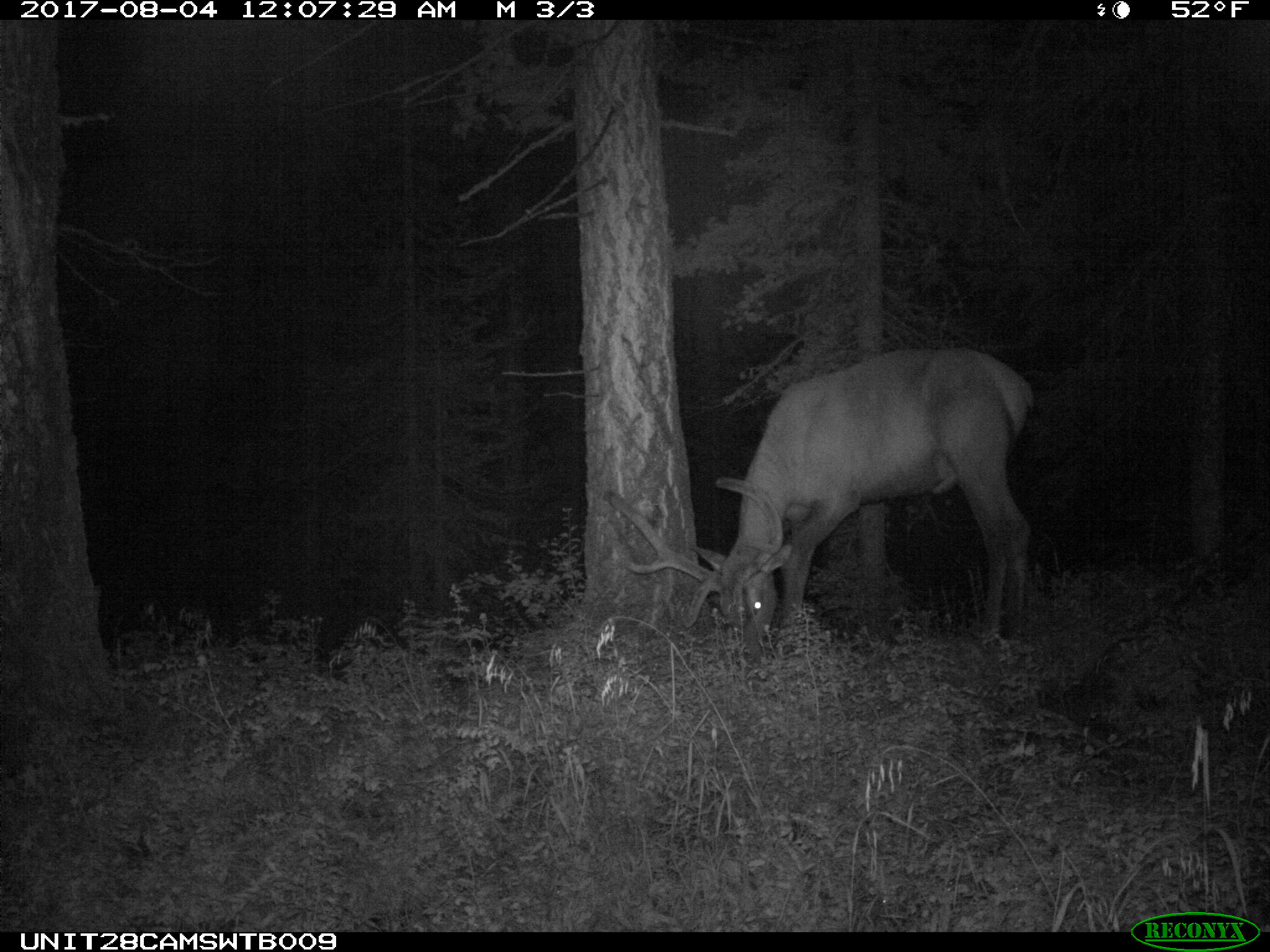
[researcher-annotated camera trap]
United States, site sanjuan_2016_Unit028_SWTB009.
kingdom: Animalia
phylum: Chordata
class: Mammalia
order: Artiodactyla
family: Cervidae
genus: Cervus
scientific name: Cervus elaphus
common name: red deer